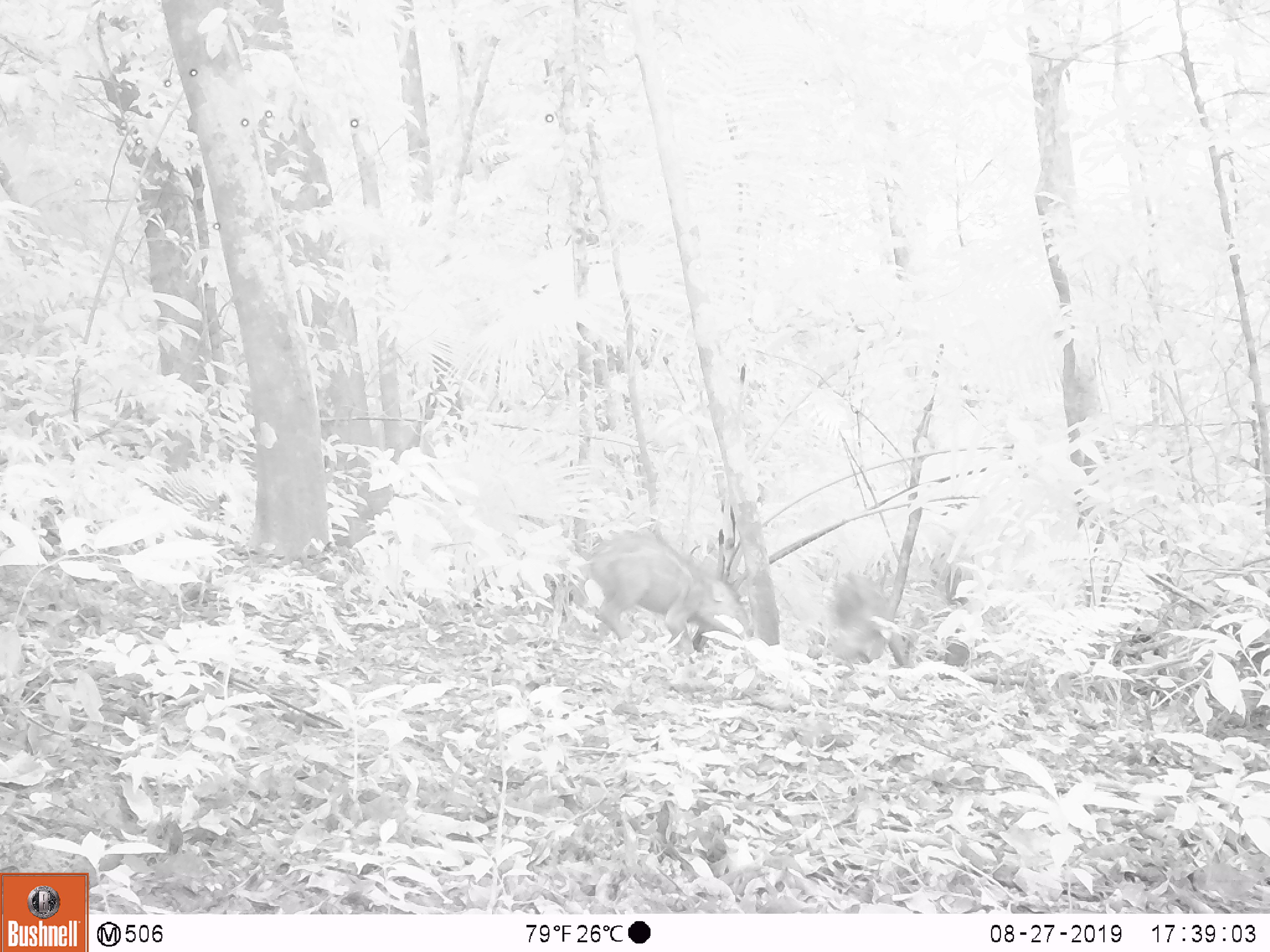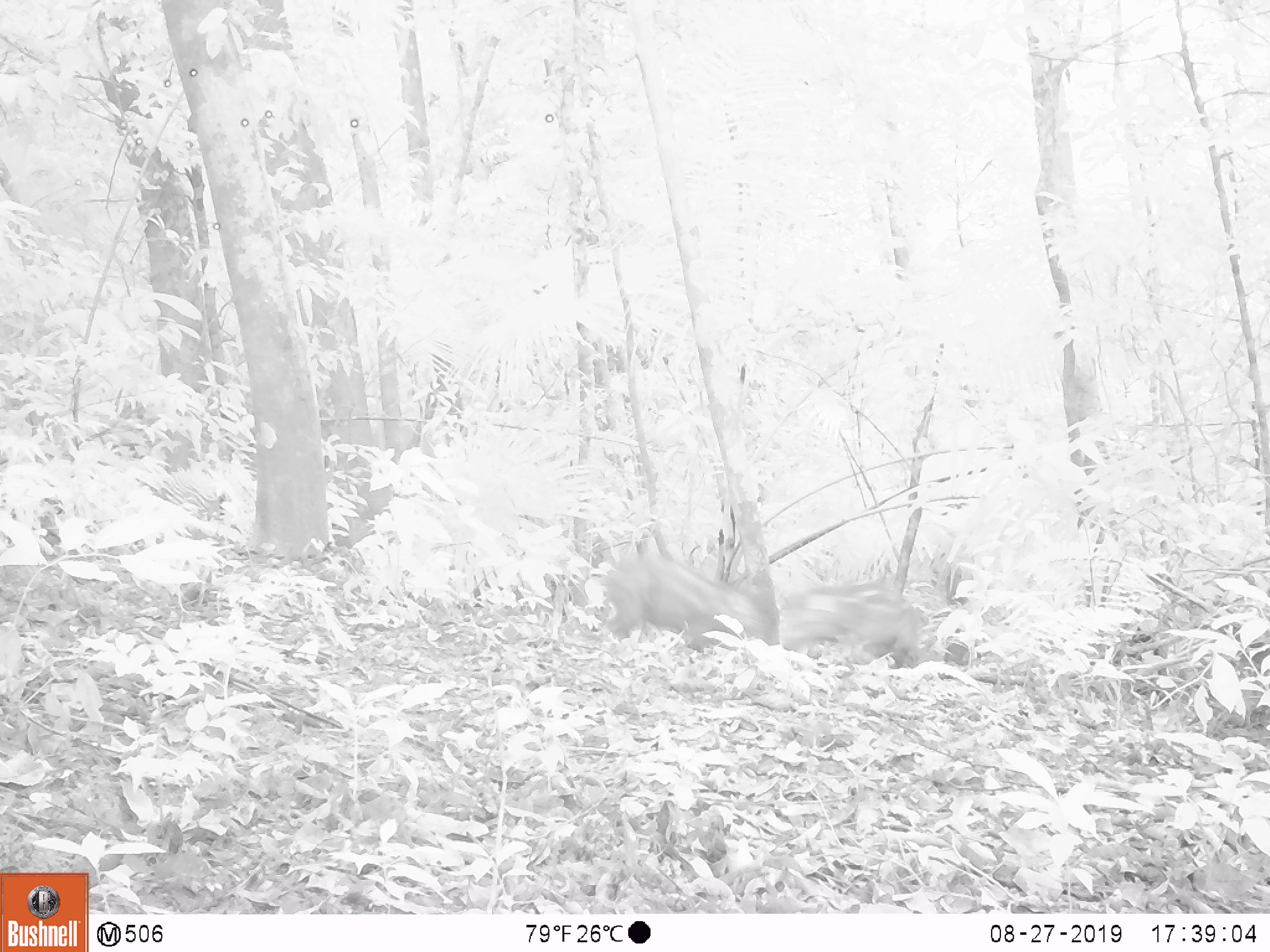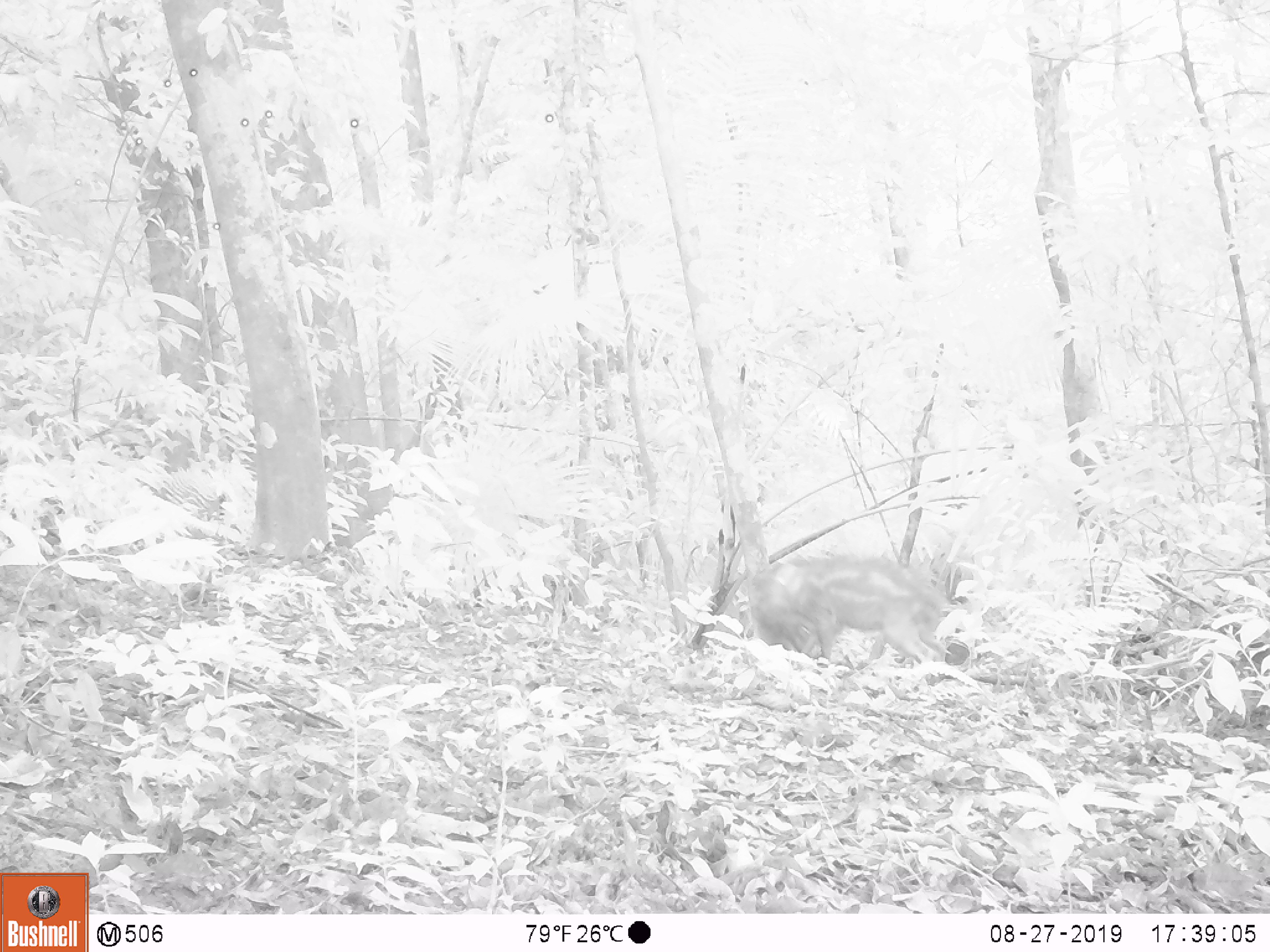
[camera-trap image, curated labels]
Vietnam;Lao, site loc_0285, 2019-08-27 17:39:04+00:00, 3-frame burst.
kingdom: Animalia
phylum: Chordata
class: Mammalia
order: Artiodactyla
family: Suidae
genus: Sus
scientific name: Sus scrofa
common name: eurasian wild pig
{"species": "eurasian wild pig (Sus scrofa)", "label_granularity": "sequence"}